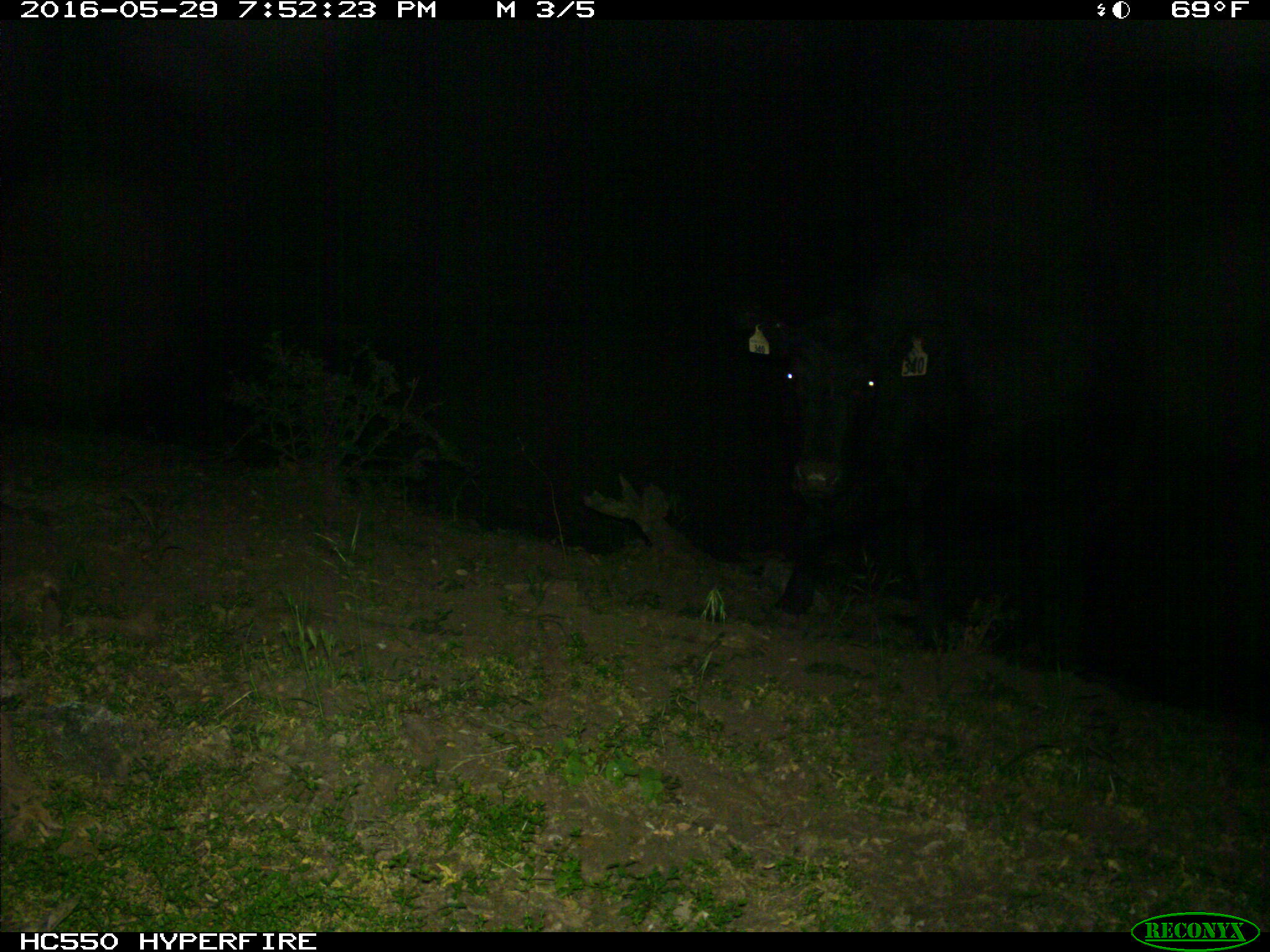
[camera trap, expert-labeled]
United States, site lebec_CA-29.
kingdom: Animalia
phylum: Chordata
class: Mammalia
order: Artiodactyla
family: Bovidae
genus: Bos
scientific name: Bos taurus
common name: domestic cow